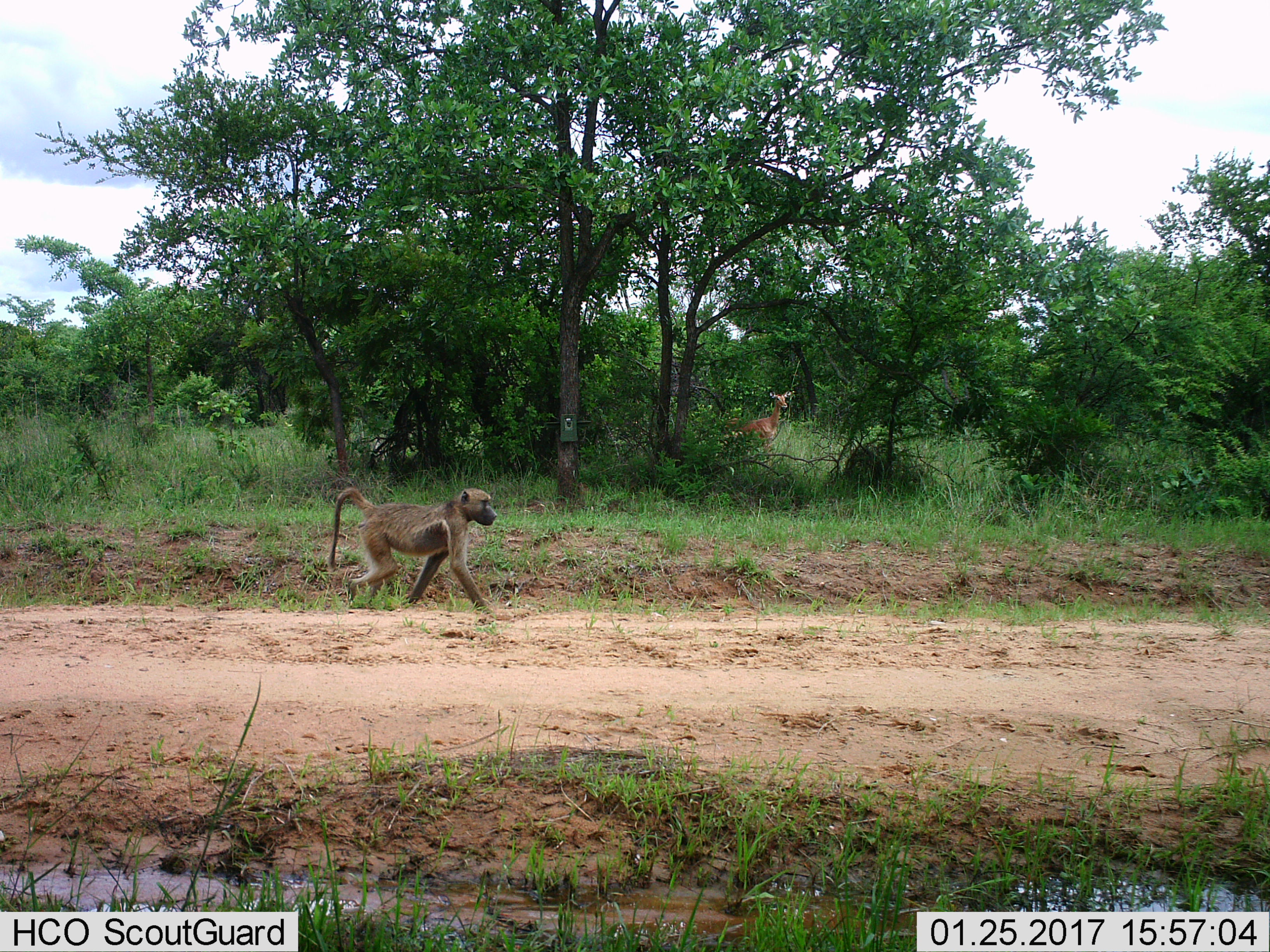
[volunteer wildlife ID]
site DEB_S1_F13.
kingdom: Animalia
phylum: Chordata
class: Mammalia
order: Primates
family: Cercopithecidae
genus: Papio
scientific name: Papio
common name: baboon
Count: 1.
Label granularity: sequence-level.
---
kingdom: Animalia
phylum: Chordata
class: Mammalia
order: Artiodactyla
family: Bovidae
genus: Aepyceros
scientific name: Aepyceros melampus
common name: impala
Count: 1.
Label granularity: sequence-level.